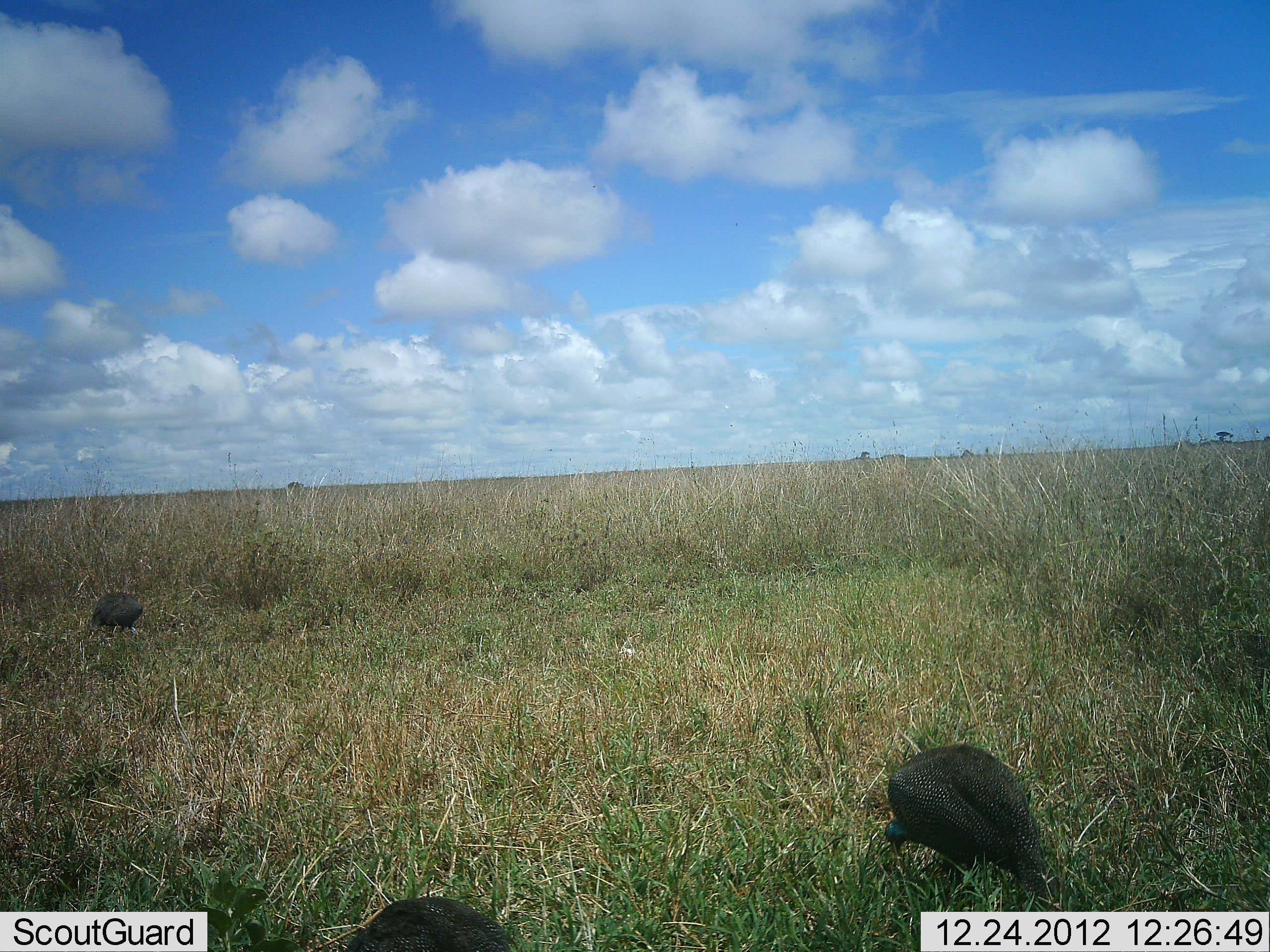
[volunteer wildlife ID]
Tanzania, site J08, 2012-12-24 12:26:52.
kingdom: Animalia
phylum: Chordata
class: Aves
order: Galliformes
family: Numididae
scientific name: Numididae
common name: guinea fowl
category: guineafowl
Guineafowl (guinea fowl) (Numididae), count 2. Behavior (volunteer vote fractions): standing 18%, resting 0%, moving 7%, interacting 0%. Young present (vote fraction): 0%. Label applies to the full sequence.